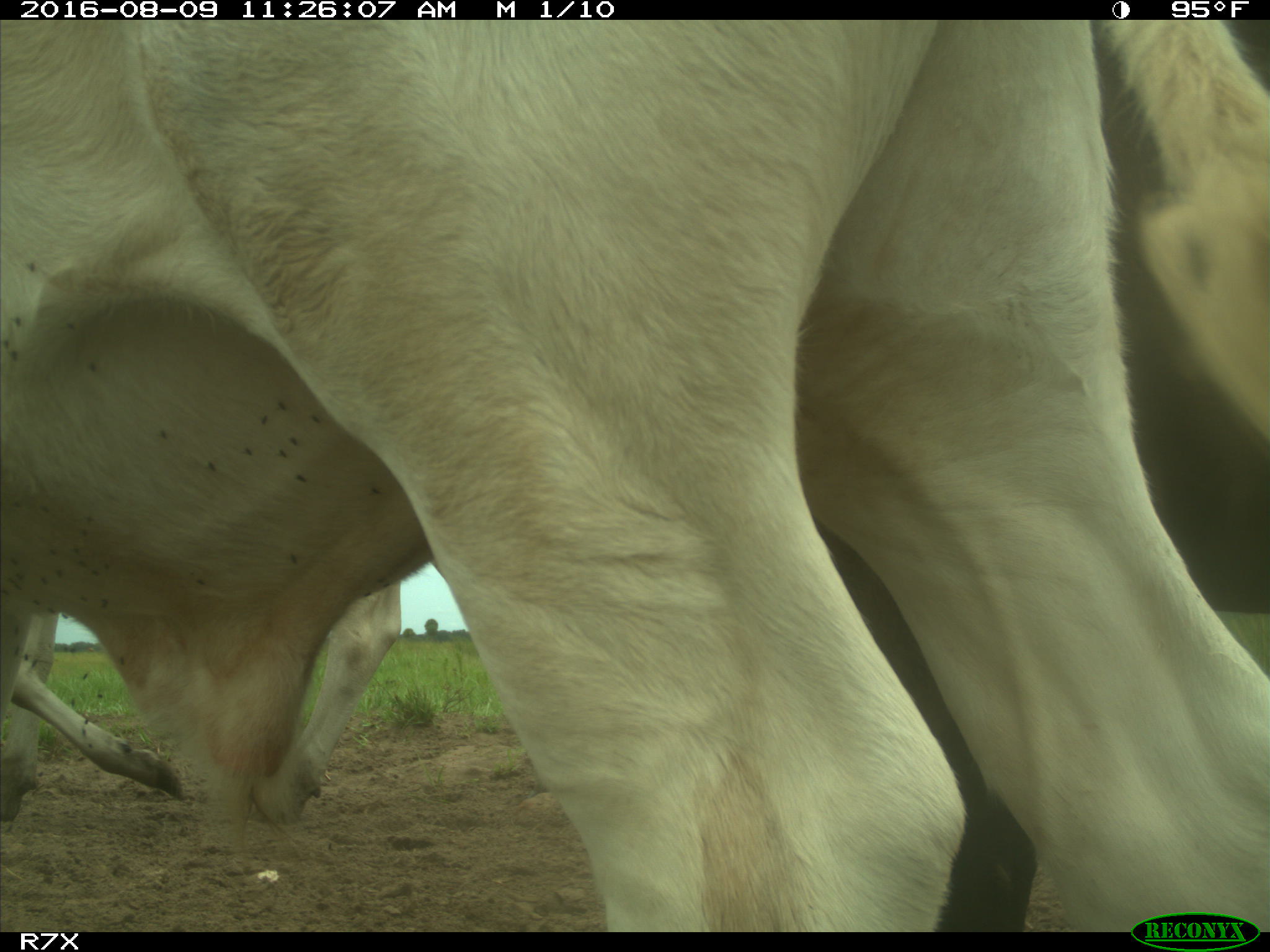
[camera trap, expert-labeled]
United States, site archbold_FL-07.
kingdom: Animalia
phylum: Chordata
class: Mammalia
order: Artiodactyla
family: Bovidae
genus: Bos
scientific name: Bos taurus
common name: domestic cow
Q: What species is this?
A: Bos taurus (domestic cow).